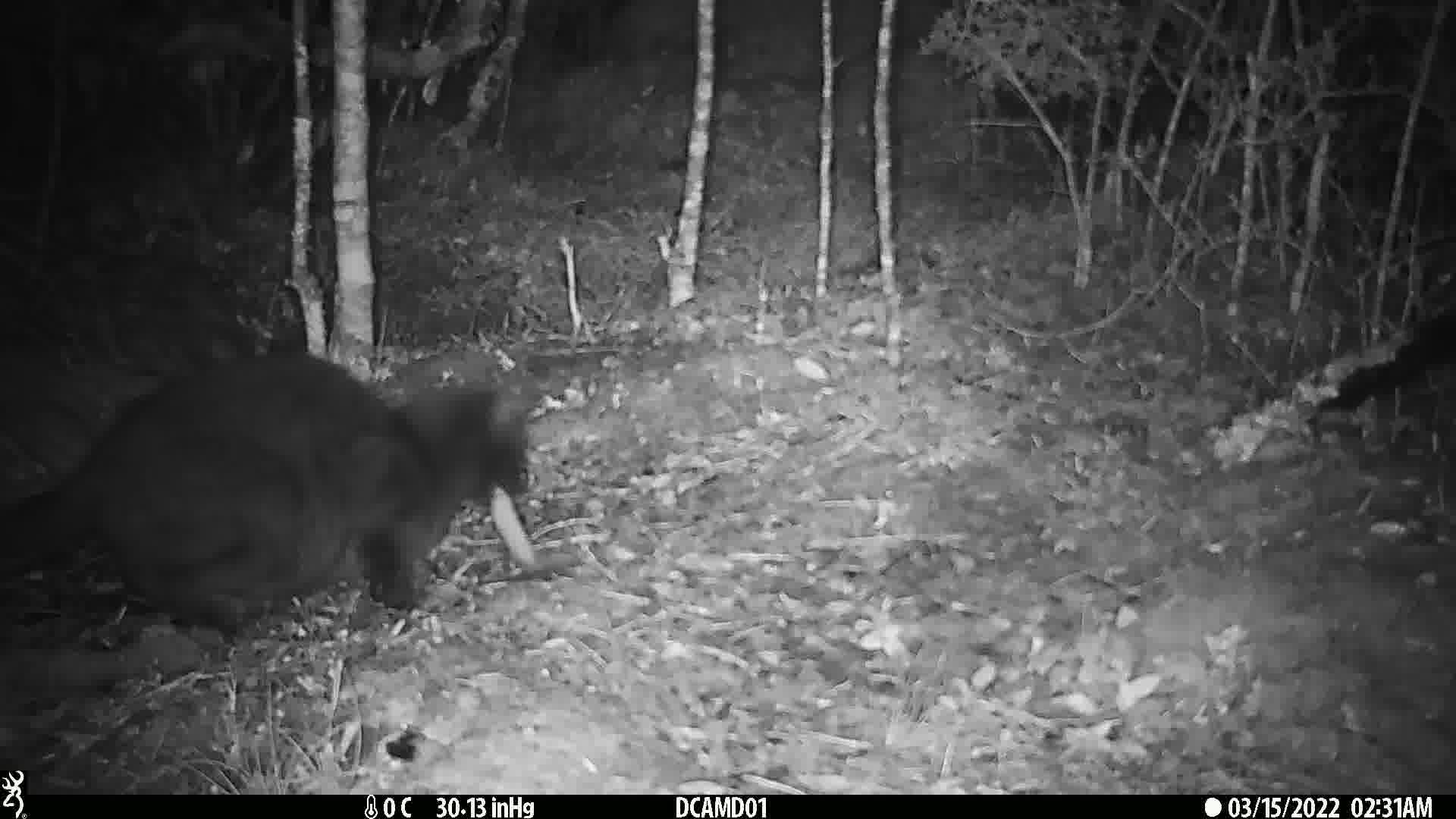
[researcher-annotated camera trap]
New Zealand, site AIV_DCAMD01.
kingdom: Animalia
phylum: Chordata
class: Mammalia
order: Carnivora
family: Felidae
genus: Felis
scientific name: Felis catus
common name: domestic cat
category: cat